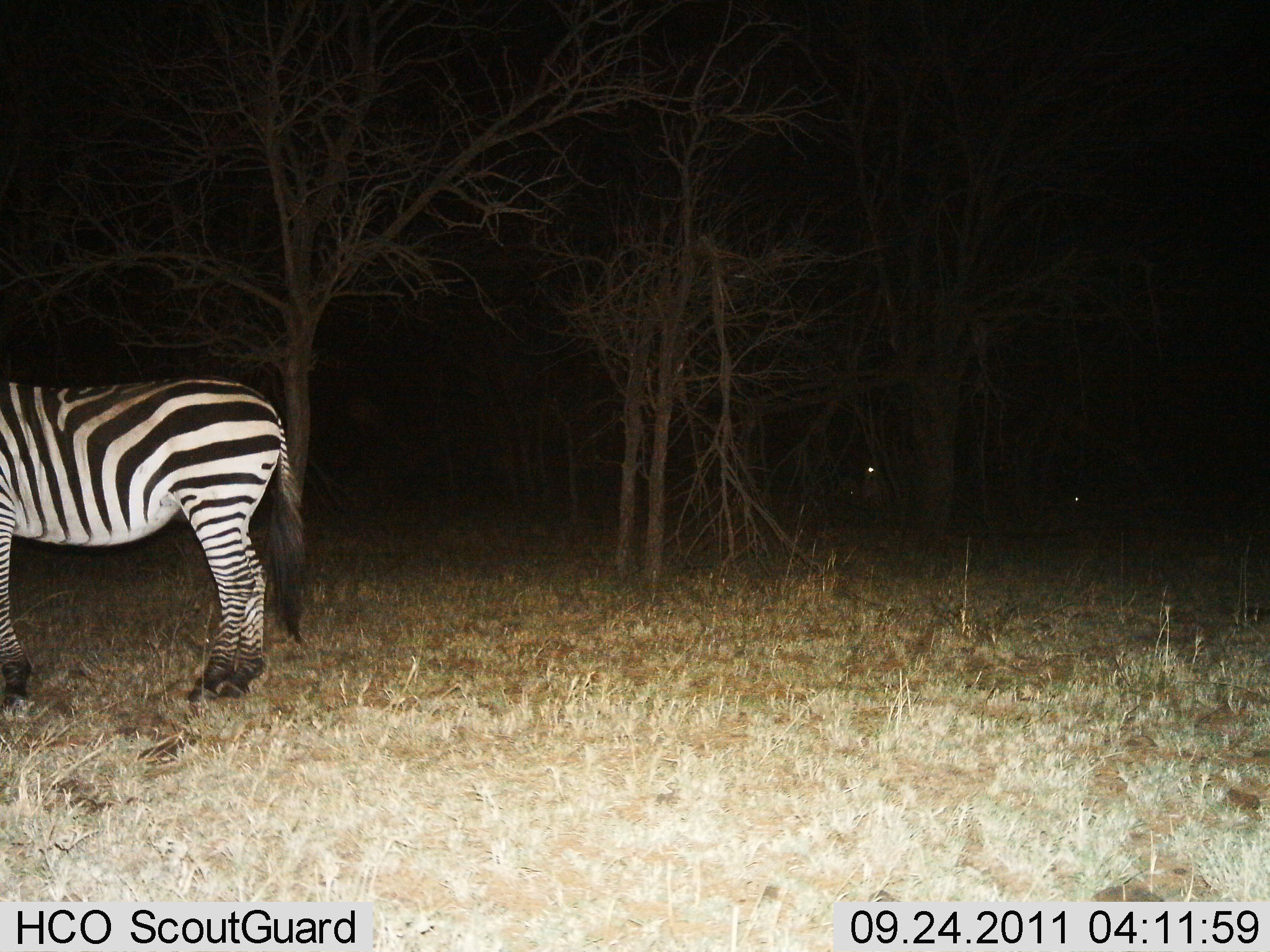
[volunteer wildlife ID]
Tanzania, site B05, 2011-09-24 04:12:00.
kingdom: Animalia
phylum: Chordata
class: Mammalia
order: Perissodactyla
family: Equidae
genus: Equus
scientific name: Equus quagga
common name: plains zebra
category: zebra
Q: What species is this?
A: Zebra (plains zebra) (Equus quagga).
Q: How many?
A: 1.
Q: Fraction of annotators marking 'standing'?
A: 92%.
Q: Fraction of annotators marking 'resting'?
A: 8%.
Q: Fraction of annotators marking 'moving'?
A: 0%.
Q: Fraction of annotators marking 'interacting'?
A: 0%.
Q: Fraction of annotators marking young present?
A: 0%.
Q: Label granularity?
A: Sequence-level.